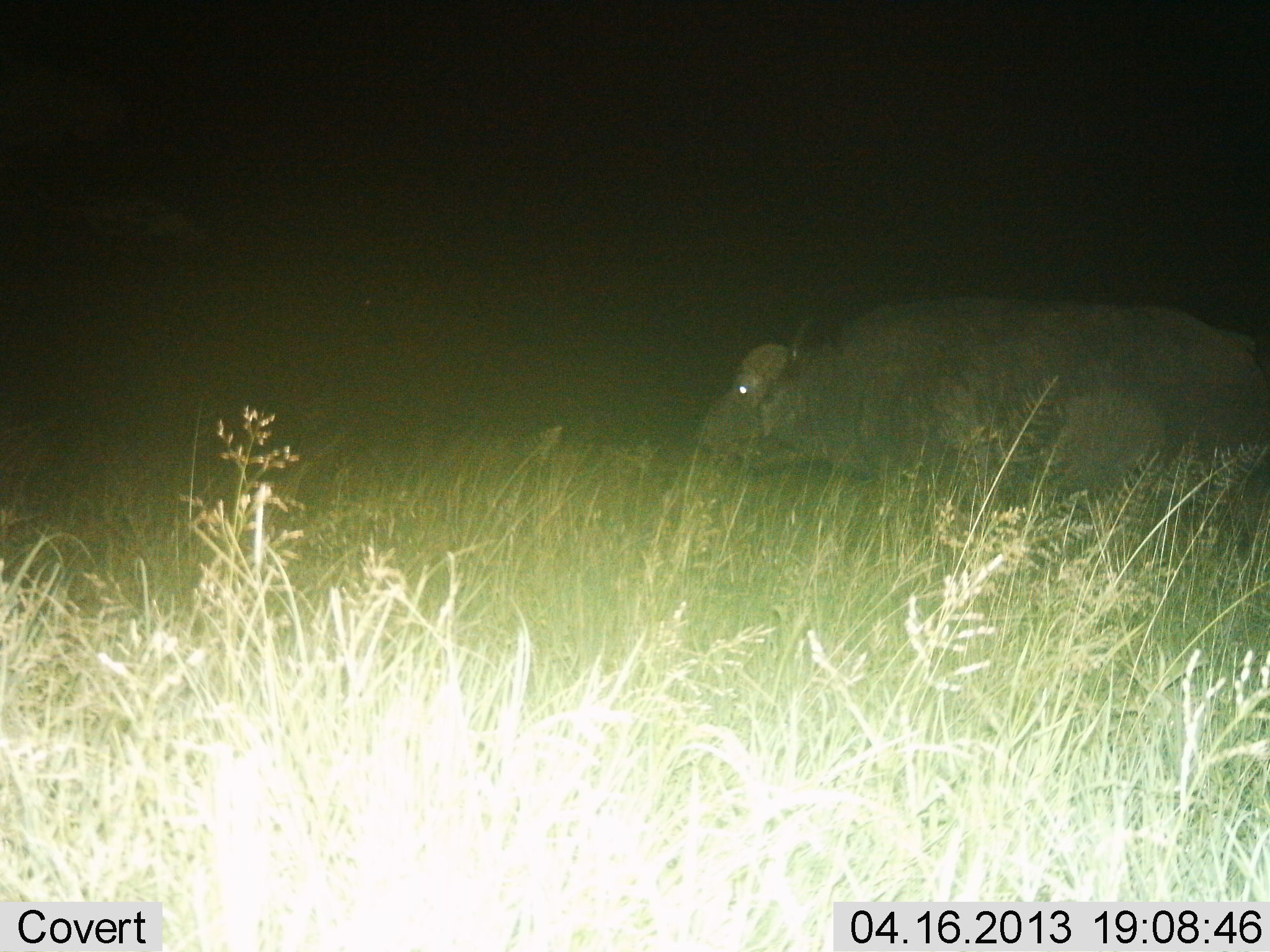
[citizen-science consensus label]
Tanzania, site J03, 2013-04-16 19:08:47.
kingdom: Animalia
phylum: Chordata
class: Mammalia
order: Artiodactyla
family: Bovidae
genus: Syncerus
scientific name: Syncerus caffer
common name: cape buffalo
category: buffalo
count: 1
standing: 33%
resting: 0%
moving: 67%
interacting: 0%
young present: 0%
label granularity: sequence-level